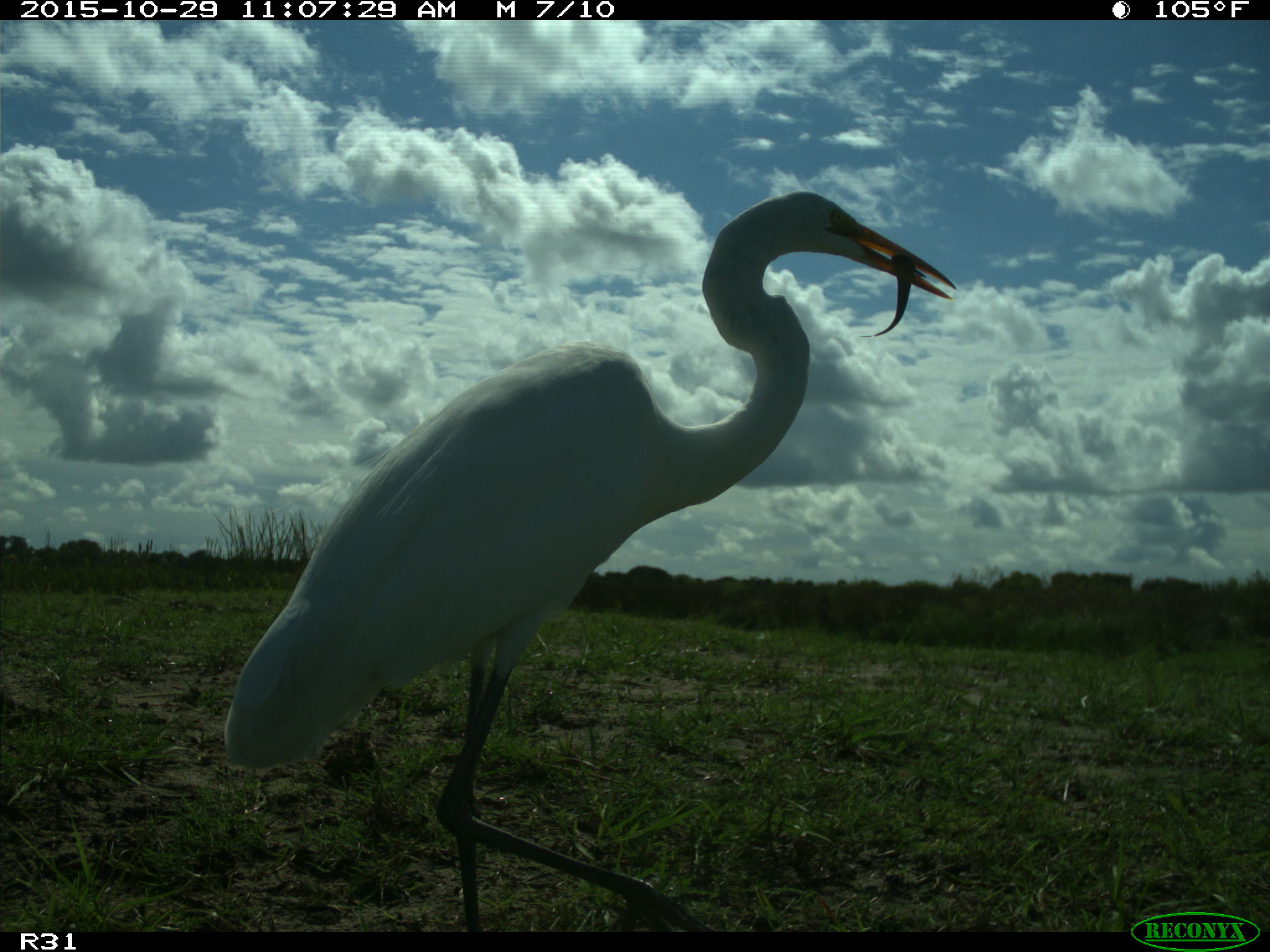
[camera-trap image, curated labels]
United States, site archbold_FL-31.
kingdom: Animalia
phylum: Chordata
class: Aves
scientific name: Aves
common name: birds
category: unidentified bird